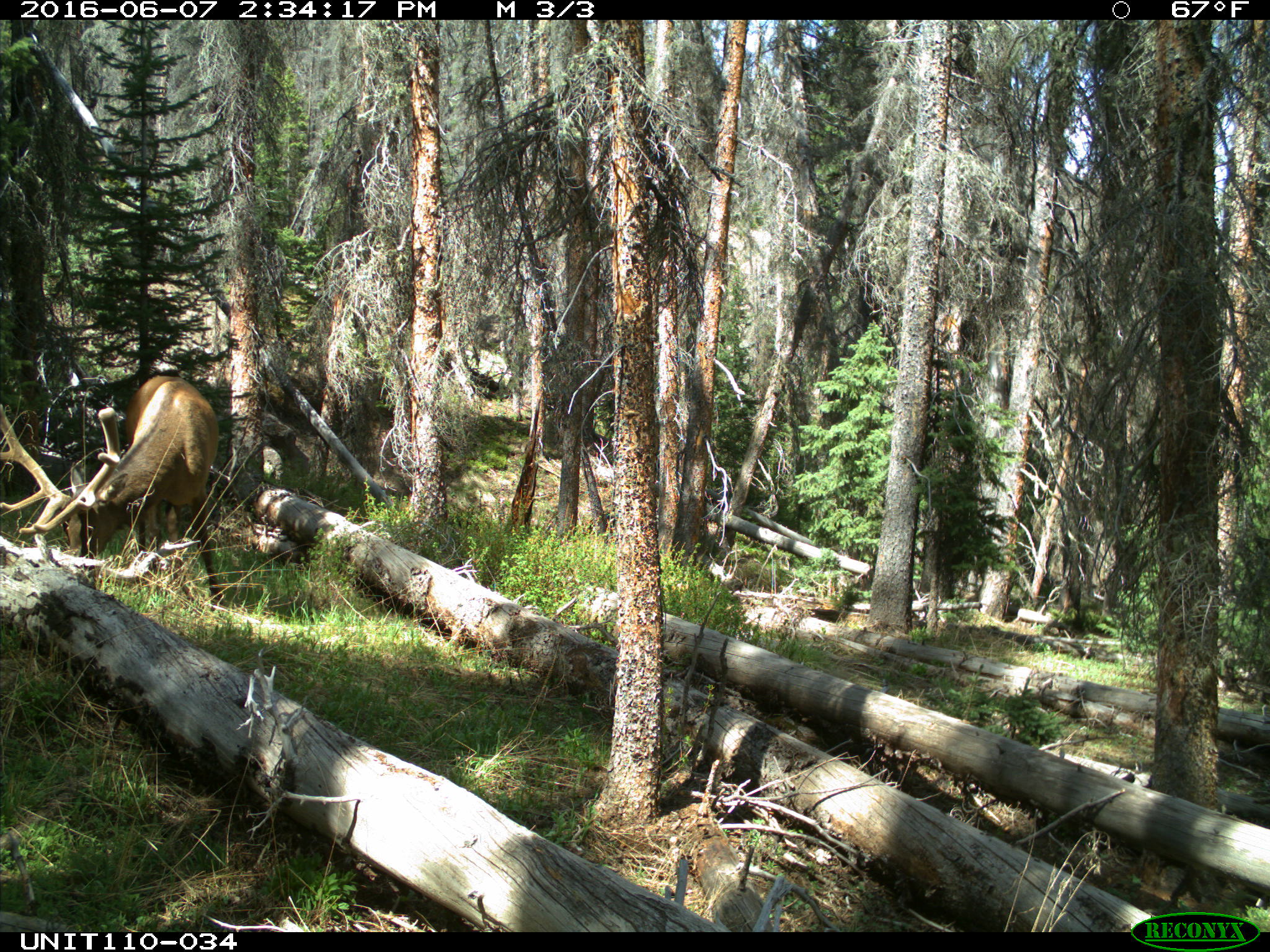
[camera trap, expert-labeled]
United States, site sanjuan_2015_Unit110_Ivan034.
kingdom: Animalia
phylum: Chordata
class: Mammalia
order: Artiodactyla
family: Cervidae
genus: Cervus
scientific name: Cervus elaphus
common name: red deer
Cervus elaphus (red deer).